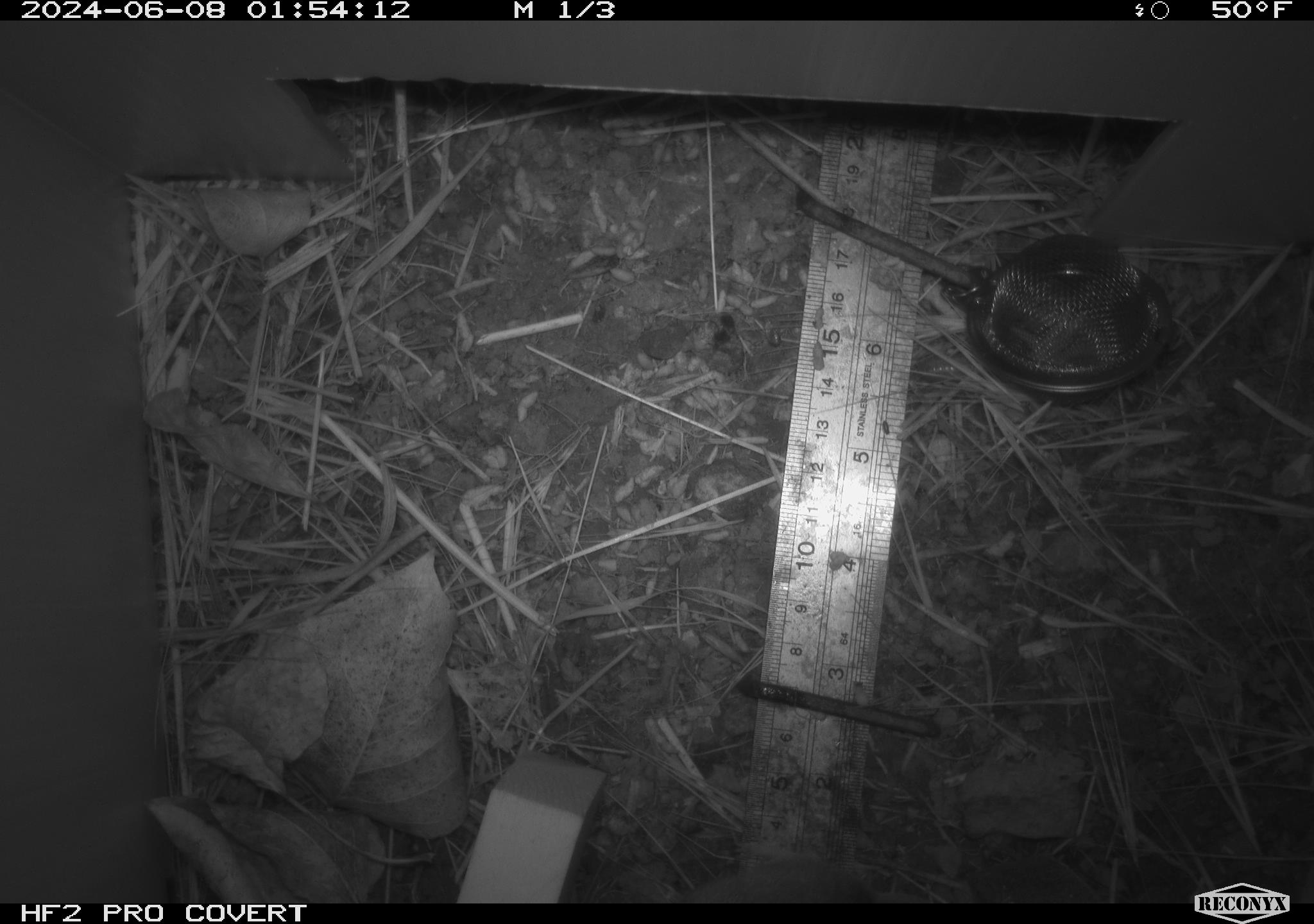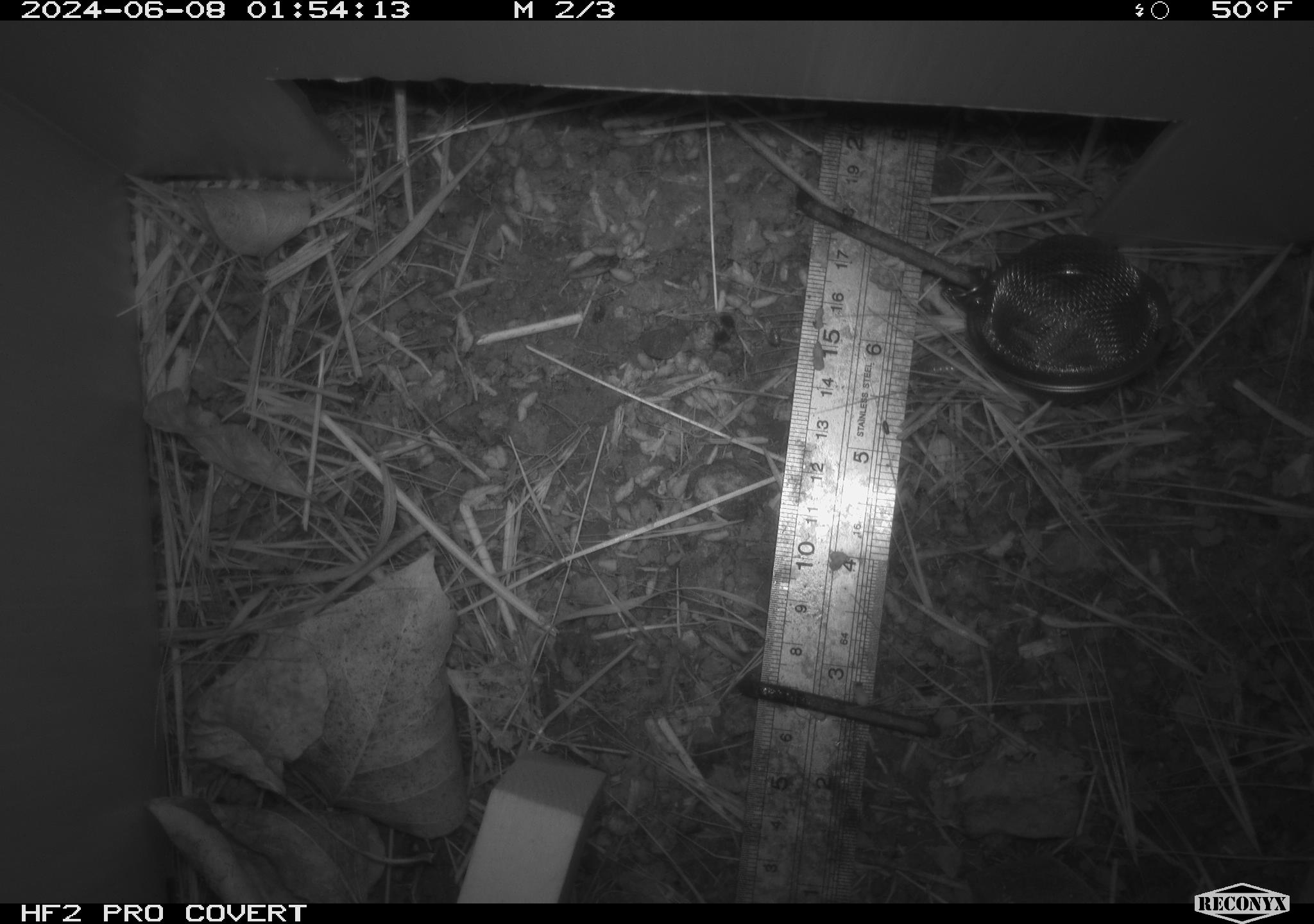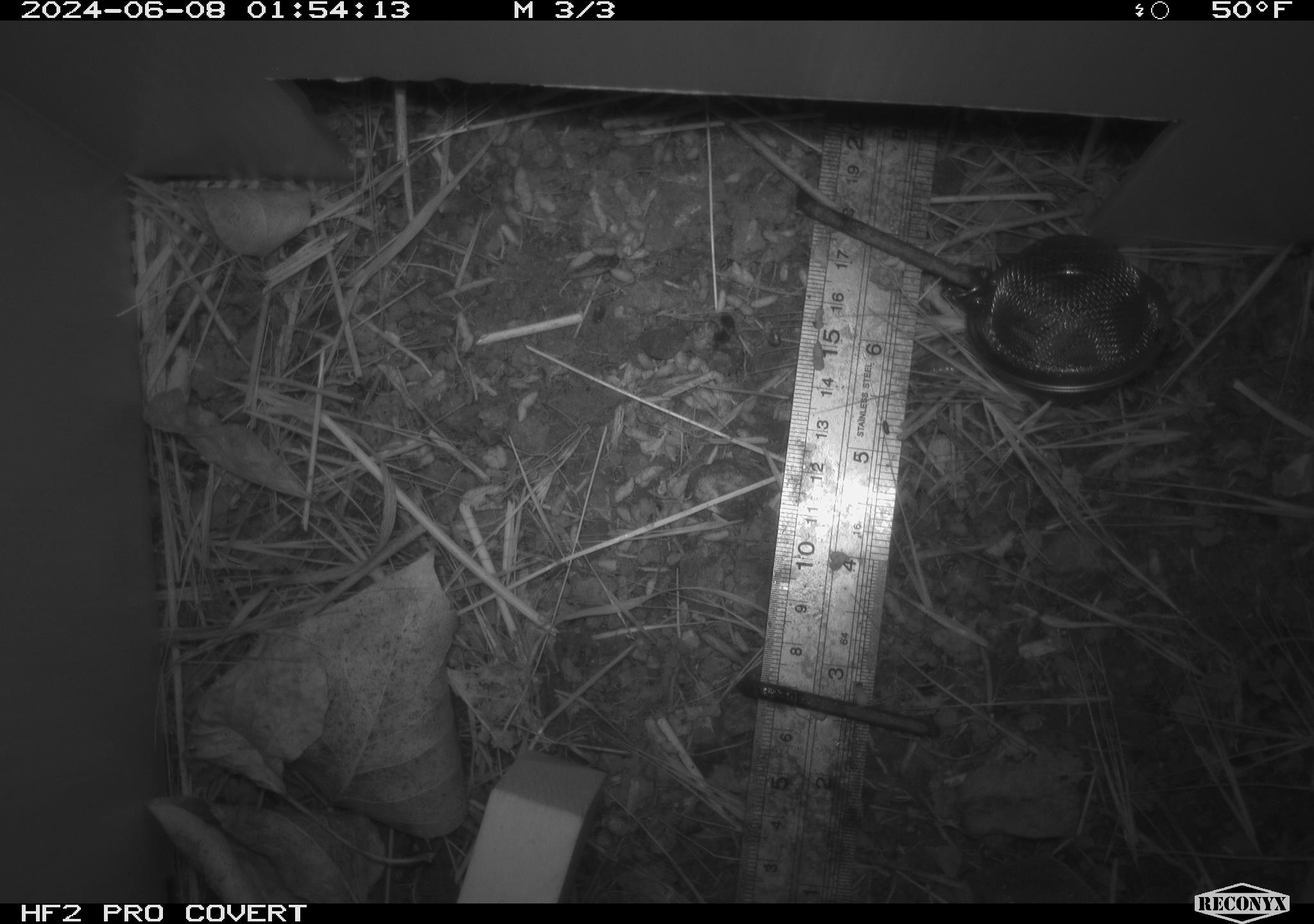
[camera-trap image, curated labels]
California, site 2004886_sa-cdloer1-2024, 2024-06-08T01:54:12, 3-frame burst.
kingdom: Animalia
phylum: Chordata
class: Mammalia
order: Rodentia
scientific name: Rodentia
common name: mouse species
Mouse species (Rodentia).